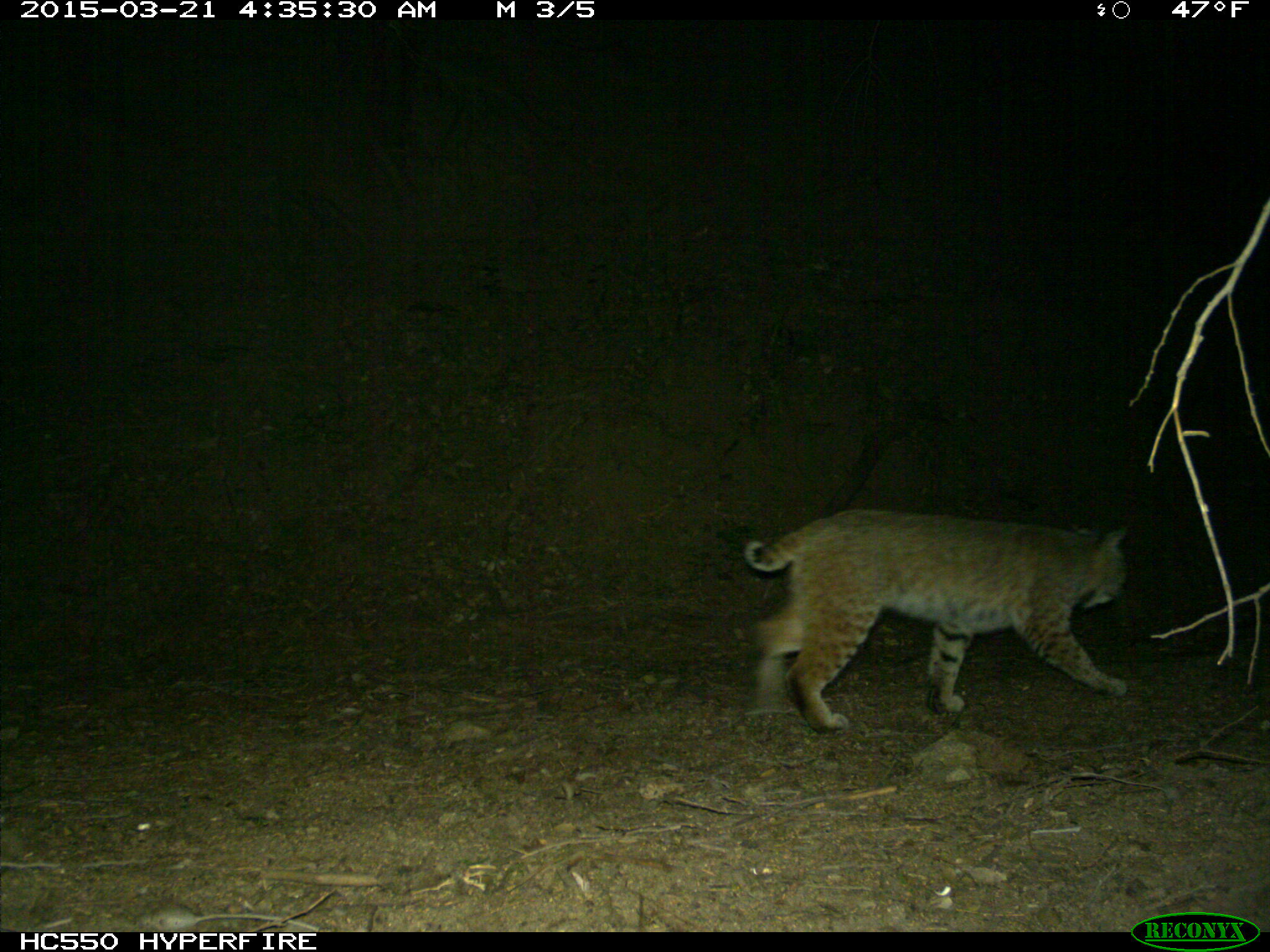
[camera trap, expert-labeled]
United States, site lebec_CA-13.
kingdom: Animalia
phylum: Chordata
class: Mammalia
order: Carnivora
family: Felidae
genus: Lynx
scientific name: Lynx rufus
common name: bobcat